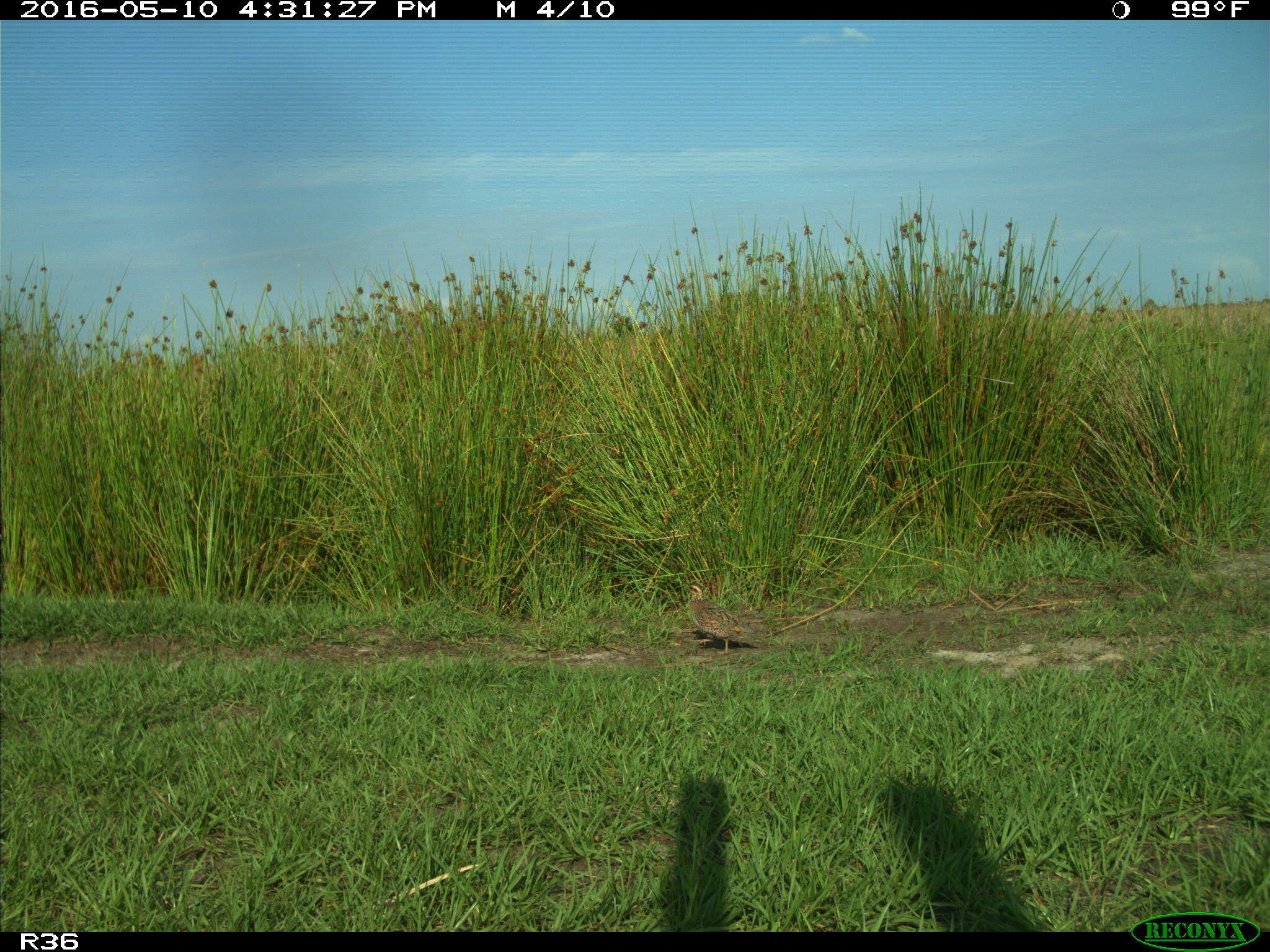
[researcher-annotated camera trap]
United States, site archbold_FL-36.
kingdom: Animalia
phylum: Chordata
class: Aves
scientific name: Aves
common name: birds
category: unidentified bird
Unidentified bird (birds) (Aves).